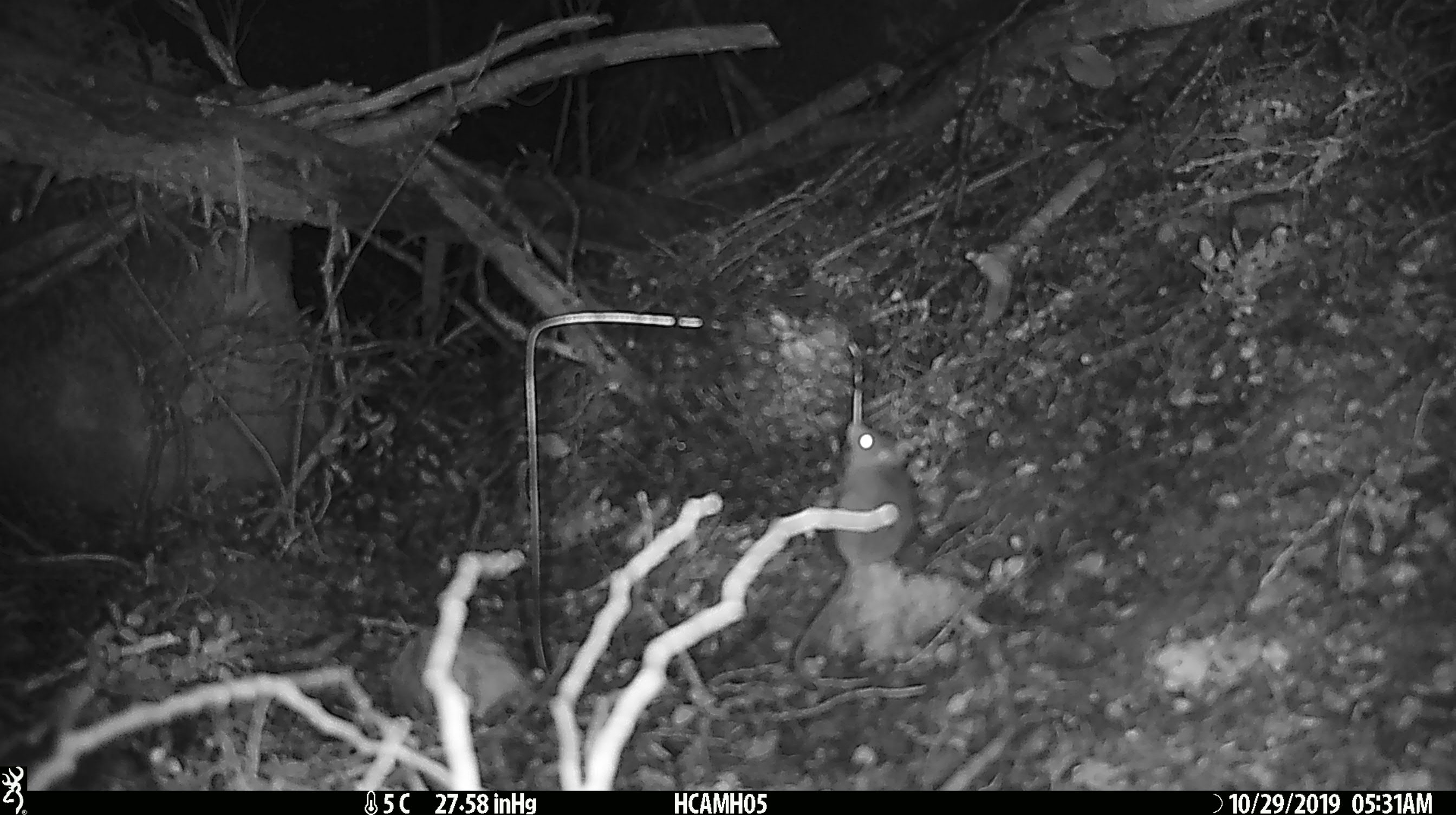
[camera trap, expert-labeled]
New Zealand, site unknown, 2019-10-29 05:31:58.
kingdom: Animalia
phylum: Chordata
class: Mammalia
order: Rodentia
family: Muridae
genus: Mus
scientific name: Mus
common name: mouse